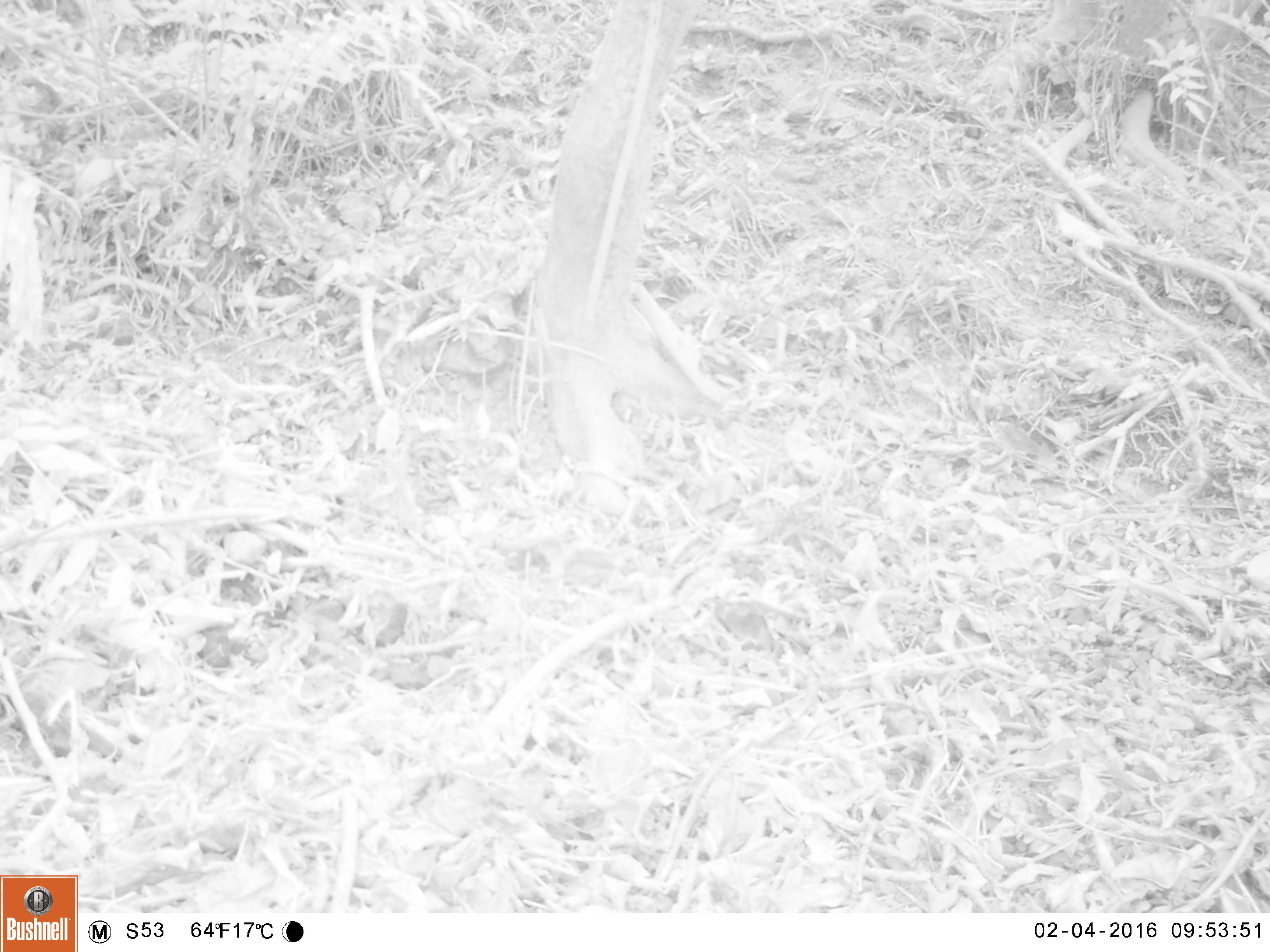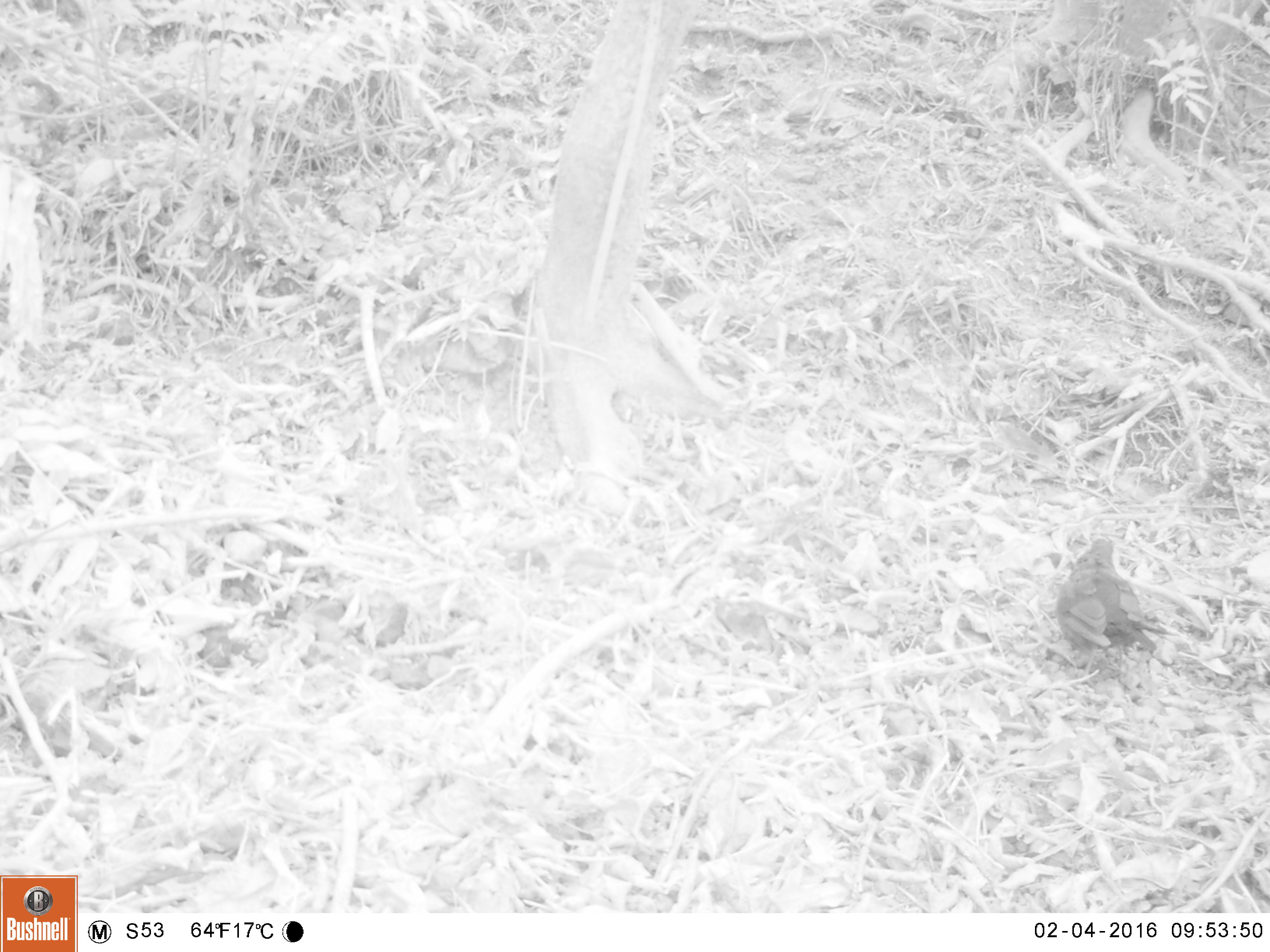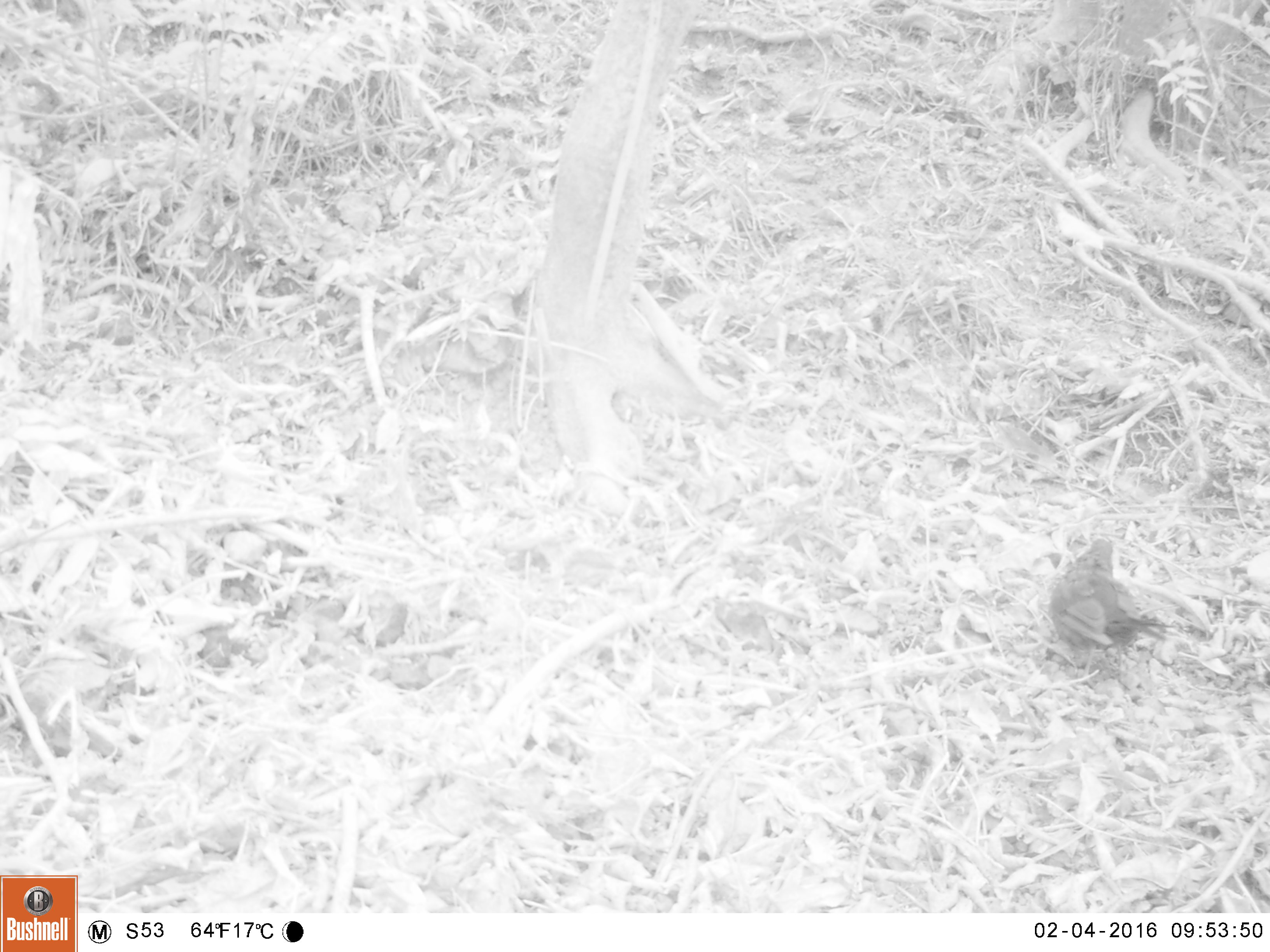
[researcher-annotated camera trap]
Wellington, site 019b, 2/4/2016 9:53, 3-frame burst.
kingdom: Animalia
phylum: Chordata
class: Aves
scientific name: Aves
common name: bird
Bird (Aves).